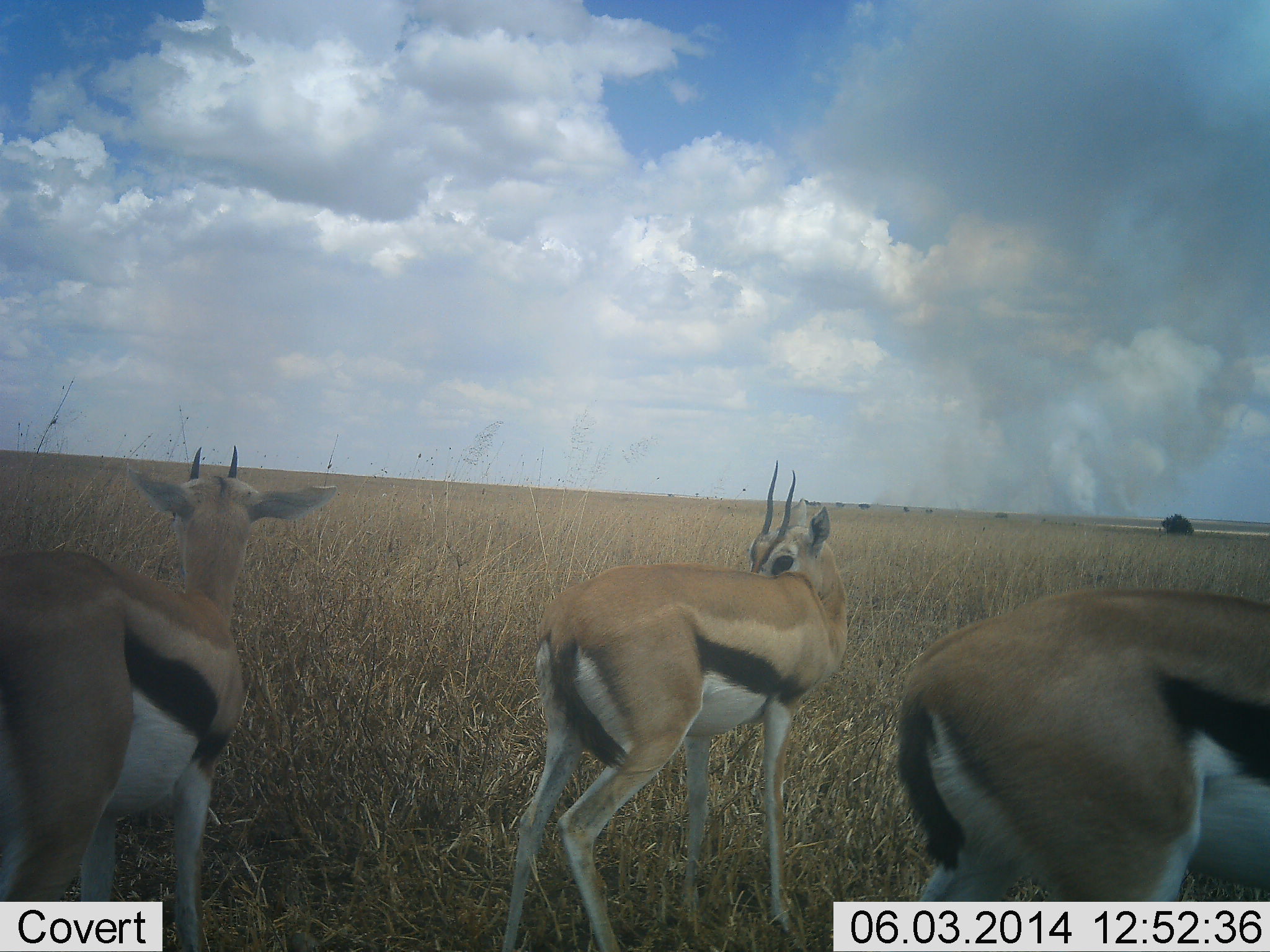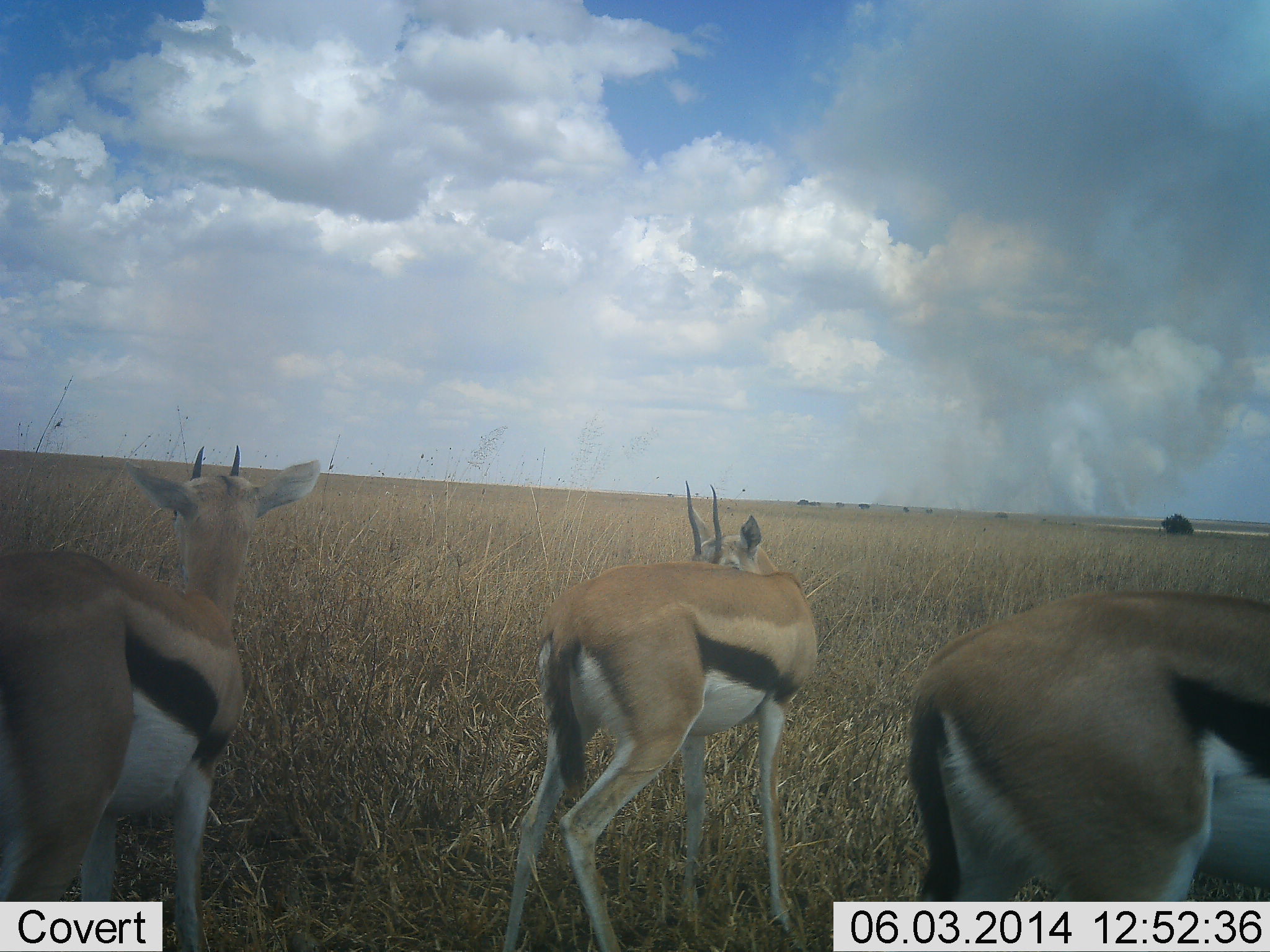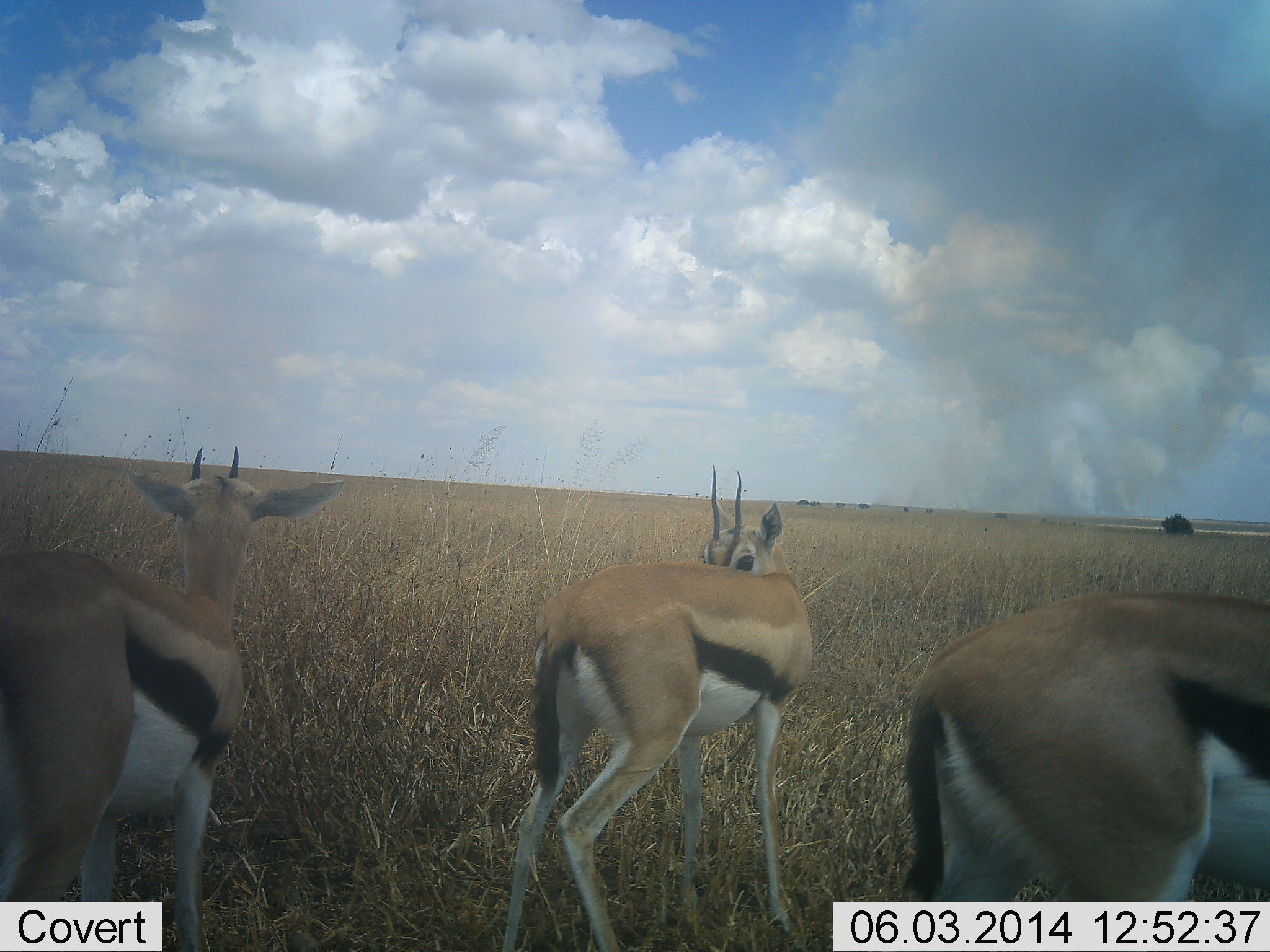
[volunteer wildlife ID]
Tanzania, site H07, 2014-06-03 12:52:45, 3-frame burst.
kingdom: Animalia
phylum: Chordata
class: Mammalia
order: Artiodactyla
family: Bovidae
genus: Eudorcas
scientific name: Eudorcas thomsonii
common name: thomson's gazelle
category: gazellethomsons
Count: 3.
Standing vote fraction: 80%.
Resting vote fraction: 30%.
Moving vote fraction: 10%.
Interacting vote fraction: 0%.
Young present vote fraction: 0%.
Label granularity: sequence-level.